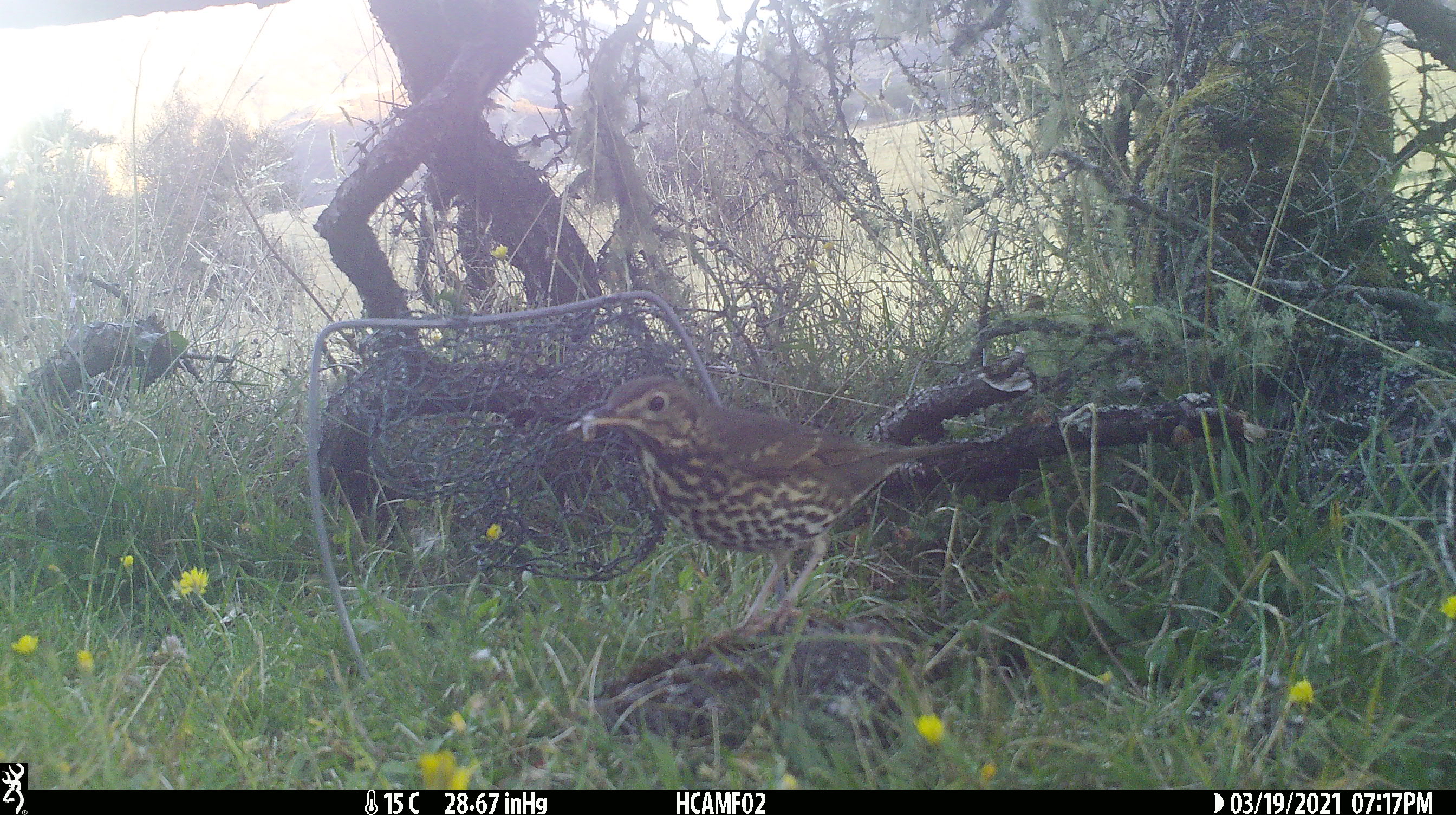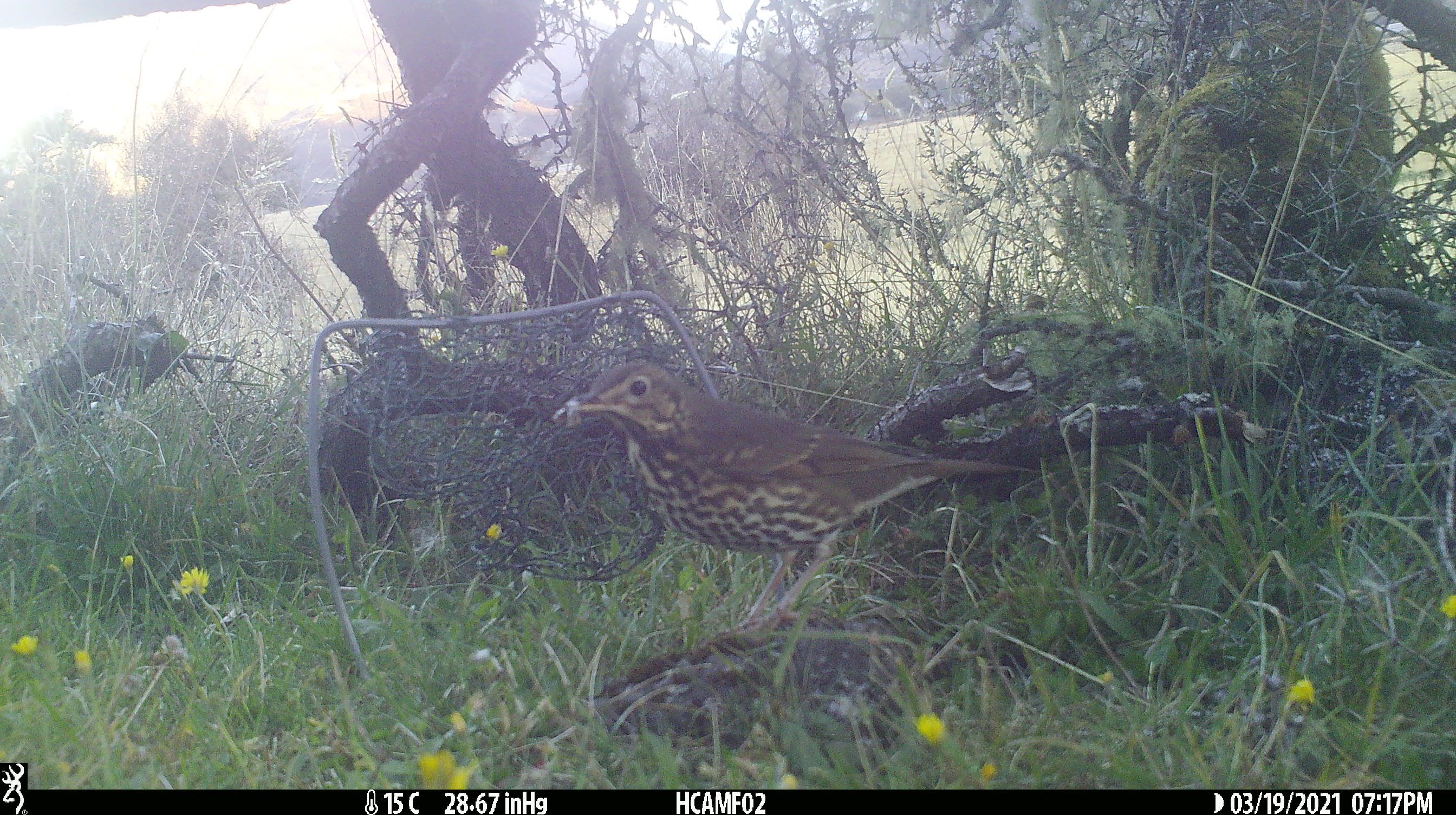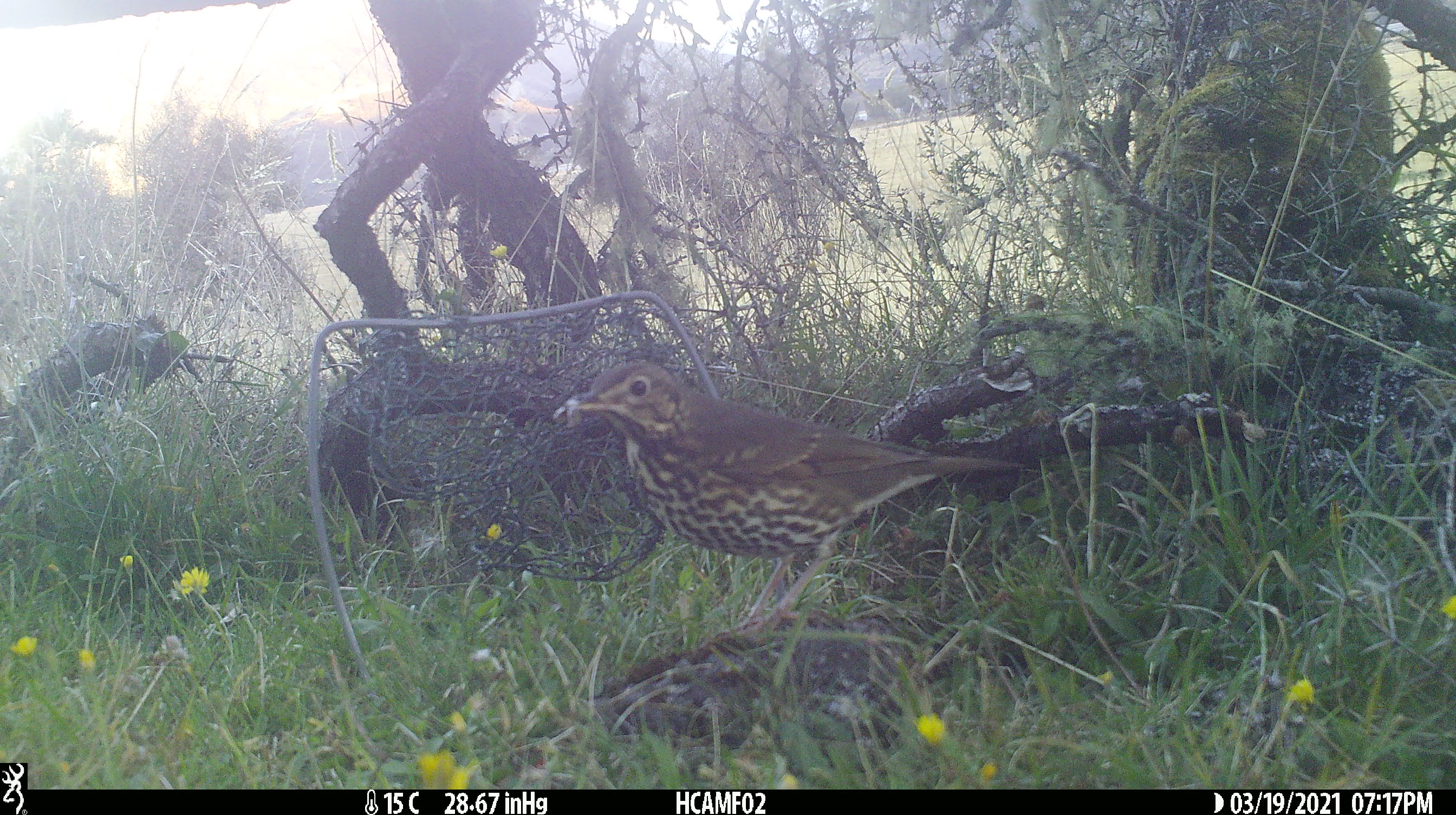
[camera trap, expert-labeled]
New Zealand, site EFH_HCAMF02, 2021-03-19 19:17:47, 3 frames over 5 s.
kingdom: Animalia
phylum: Chordata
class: Aves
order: Passeriformes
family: Turdidae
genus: Turdus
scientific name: Turdus philomelos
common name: song thrush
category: thrush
Thrush (song thrush) (Turdus philomelos).